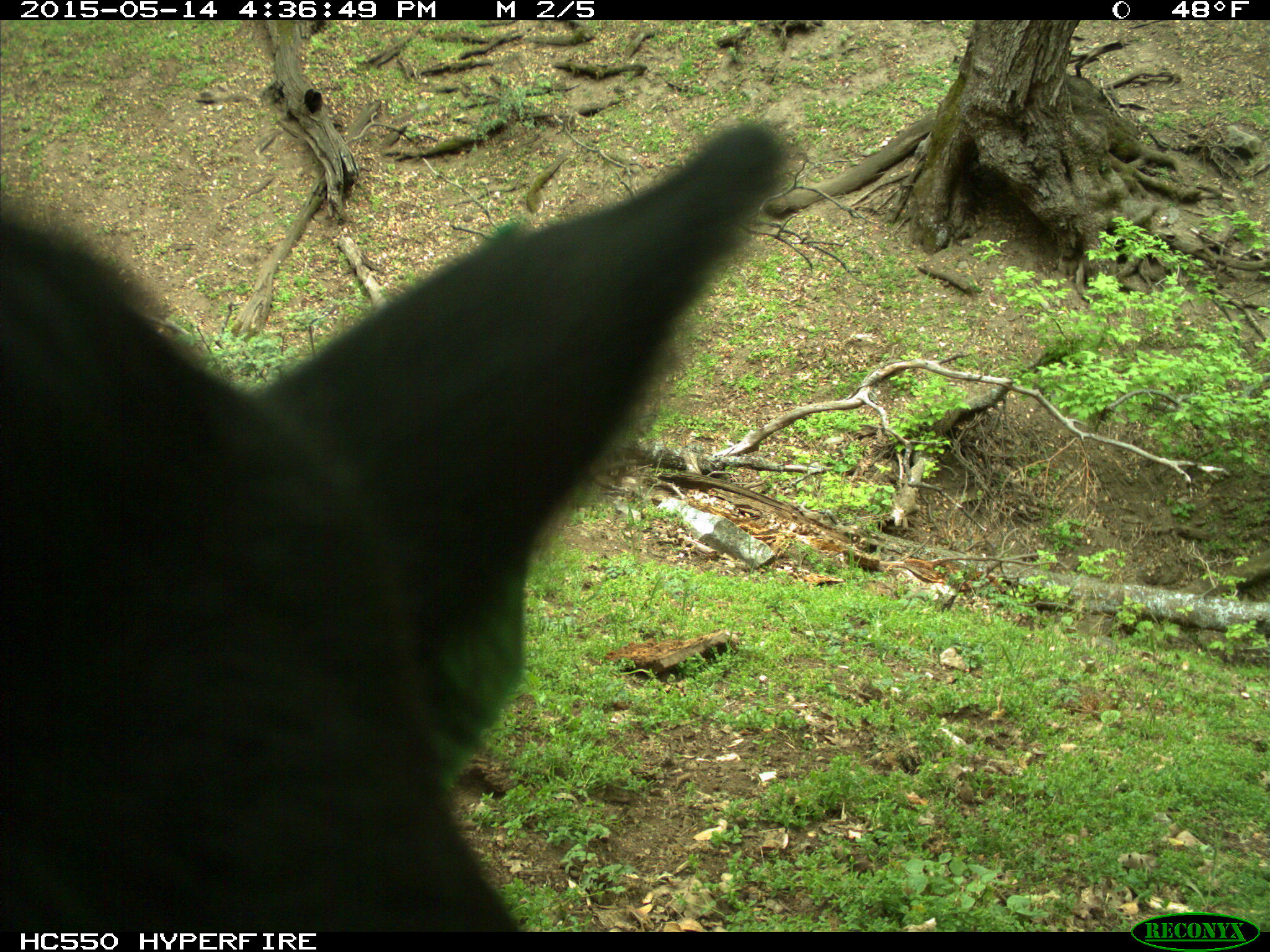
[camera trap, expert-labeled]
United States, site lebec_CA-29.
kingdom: Animalia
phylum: Chordata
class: Mammalia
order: Artiodactyla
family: Bovidae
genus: Bos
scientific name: Bos taurus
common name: domestic cow